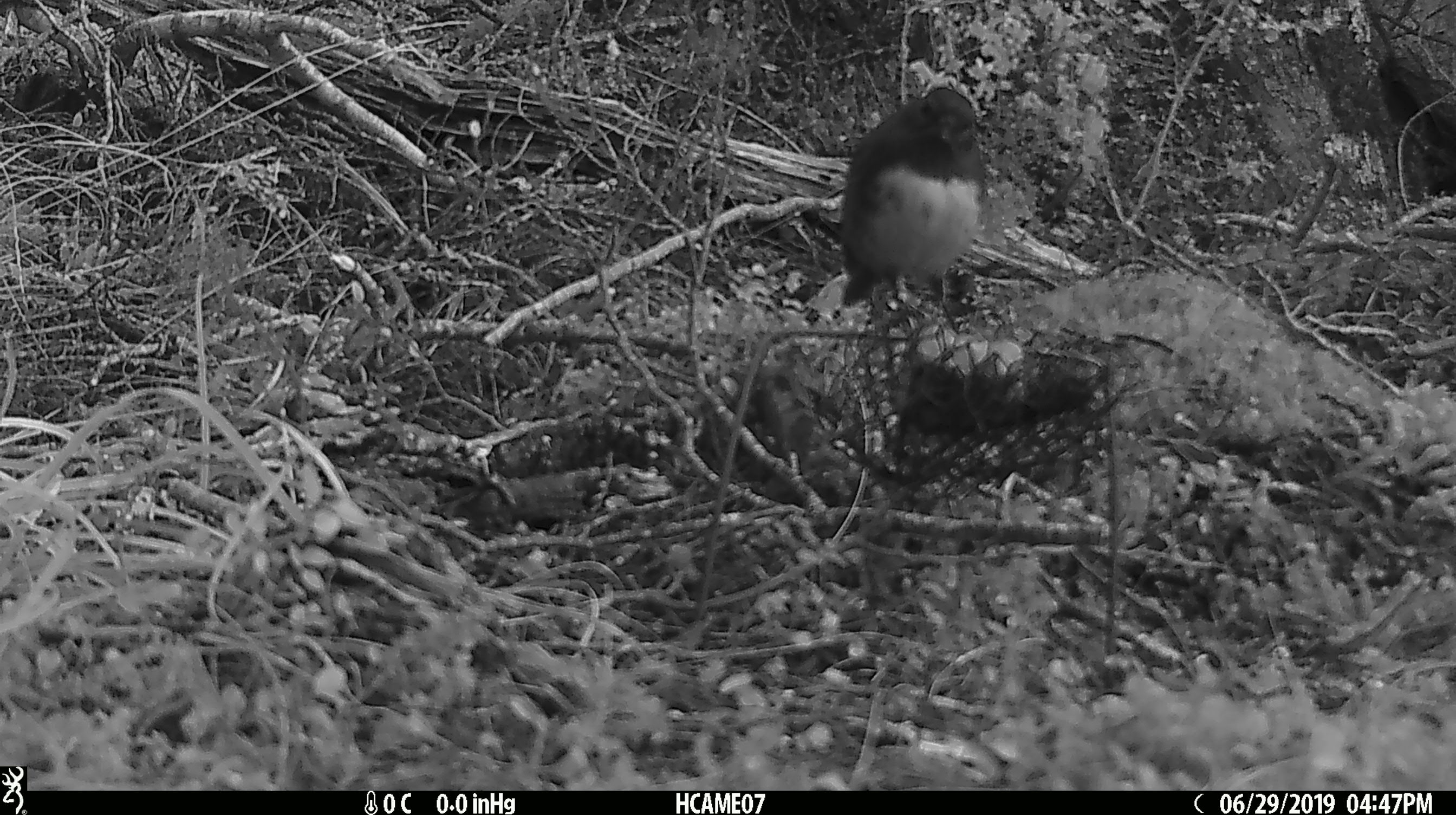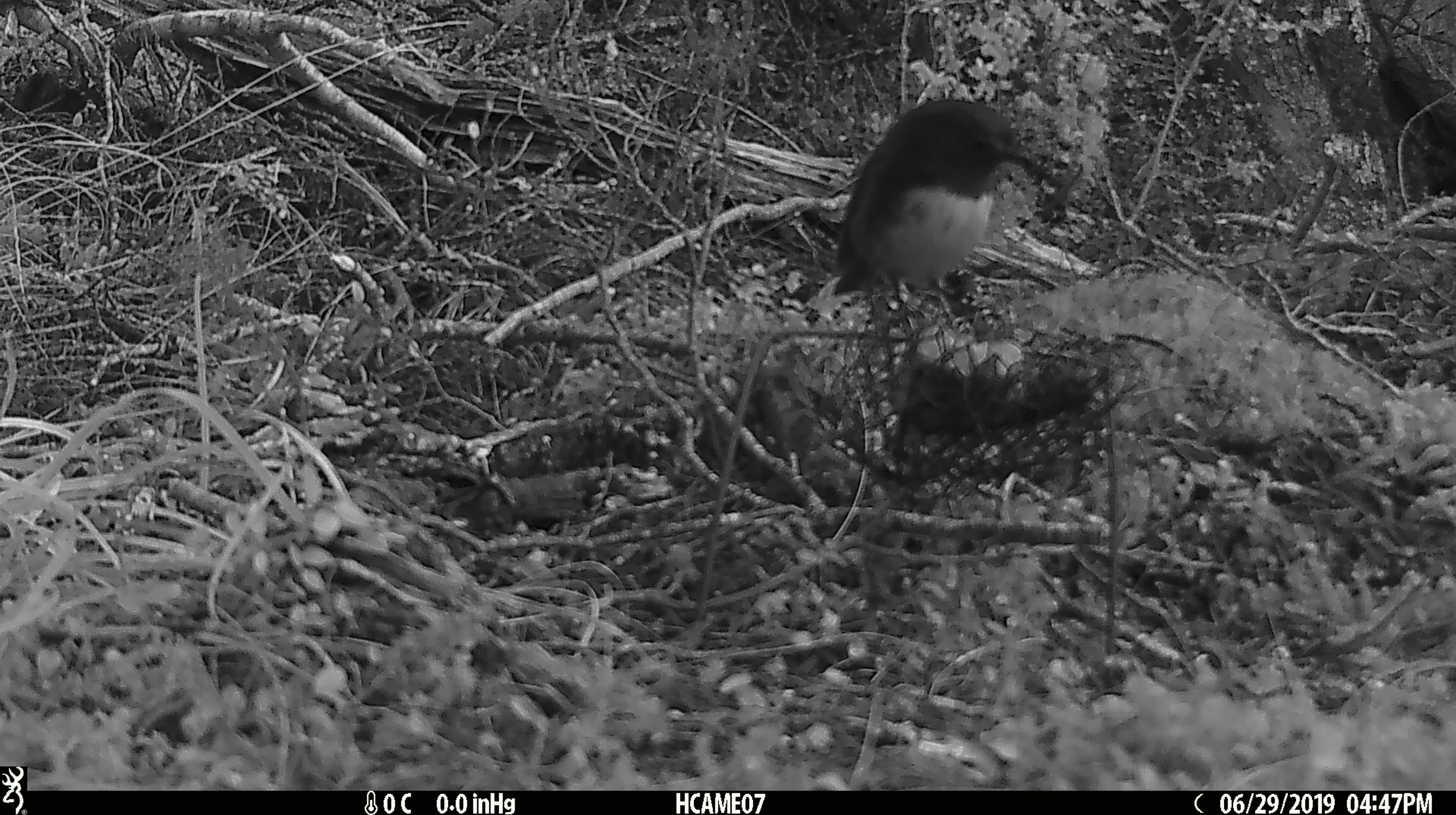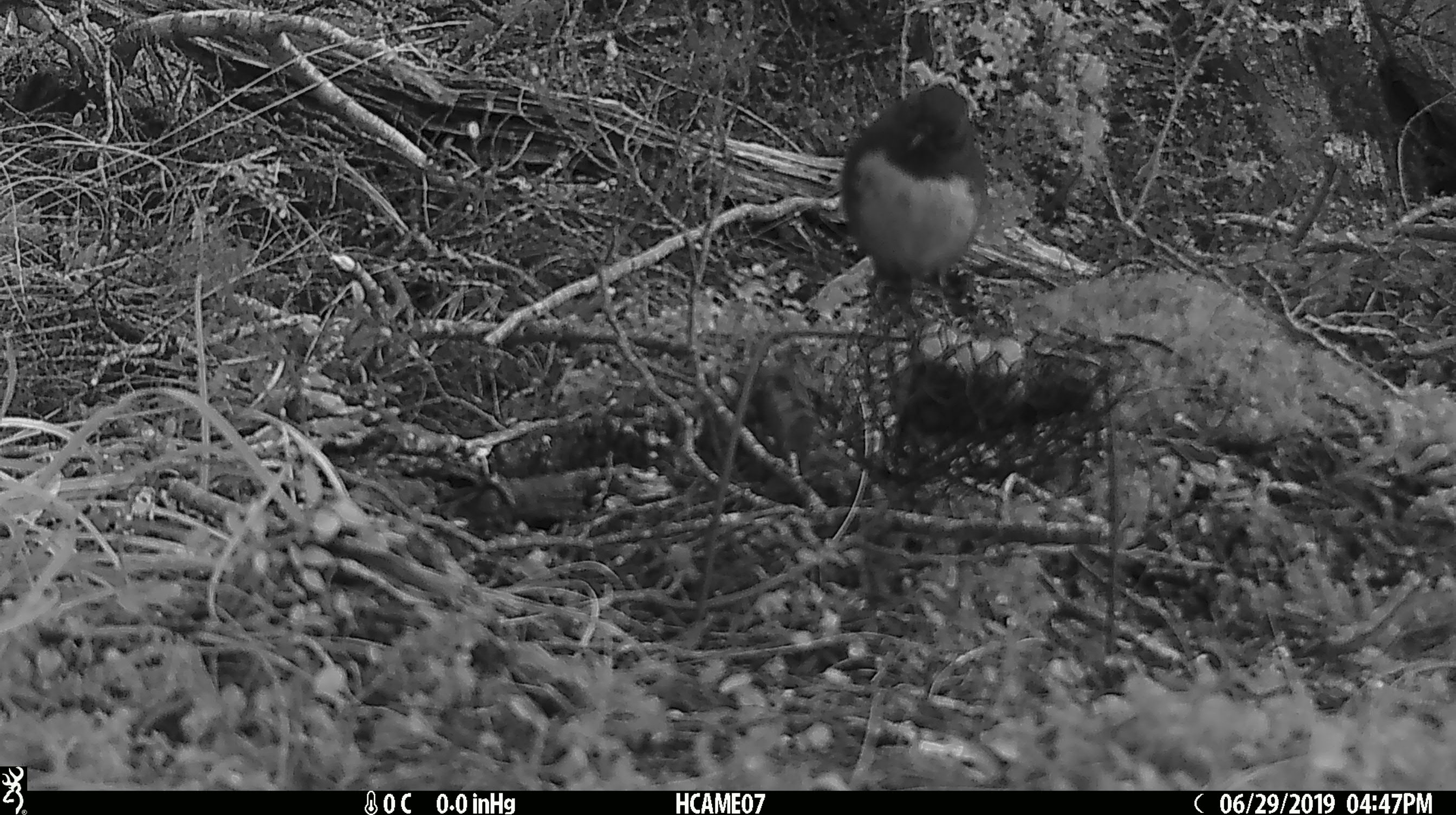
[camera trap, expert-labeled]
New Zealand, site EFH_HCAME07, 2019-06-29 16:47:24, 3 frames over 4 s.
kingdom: Animalia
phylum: Chordata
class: Aves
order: Passeriformes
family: Petroicidae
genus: Petroica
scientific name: Petroica australis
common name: new zealand robin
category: robin